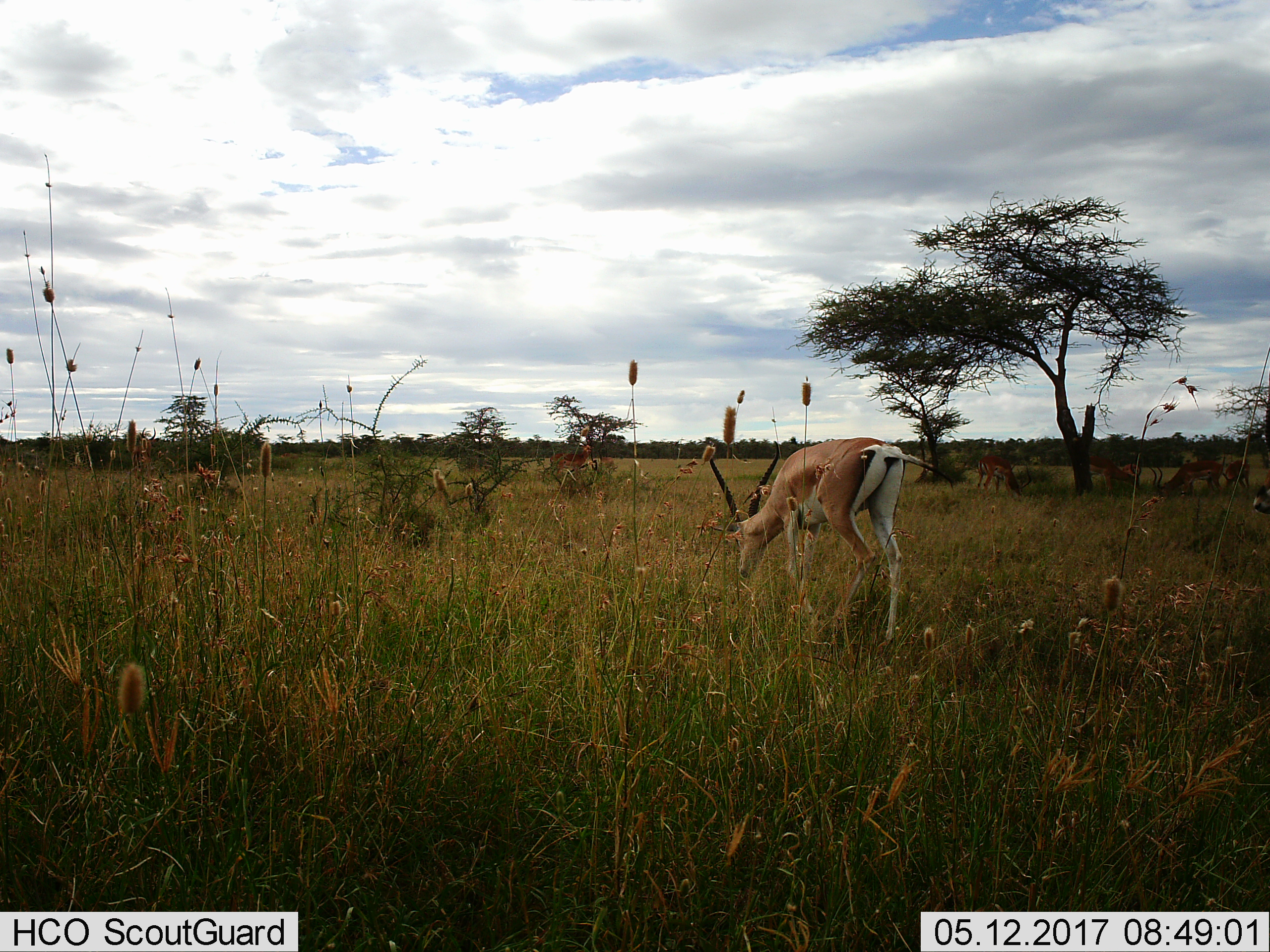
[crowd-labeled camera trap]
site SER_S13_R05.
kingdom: Animalia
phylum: Chordata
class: Mammalia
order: Artiodactyla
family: Bovidae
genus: Nanger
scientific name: Nanger granti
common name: grant's gazelle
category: gazellegrants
Gazellegrants (grant's gazelle) (Nanger granti), count 1. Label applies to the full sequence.